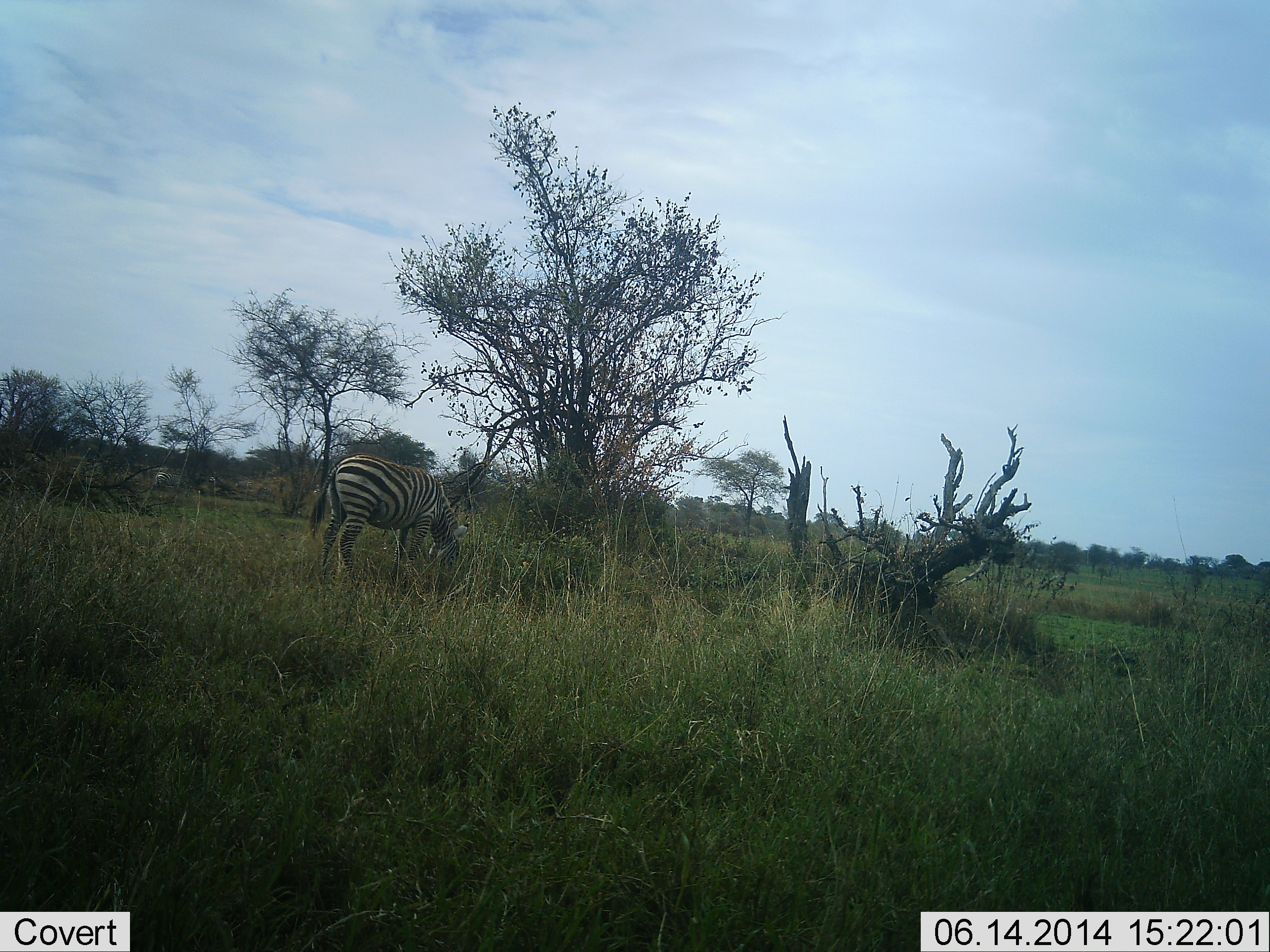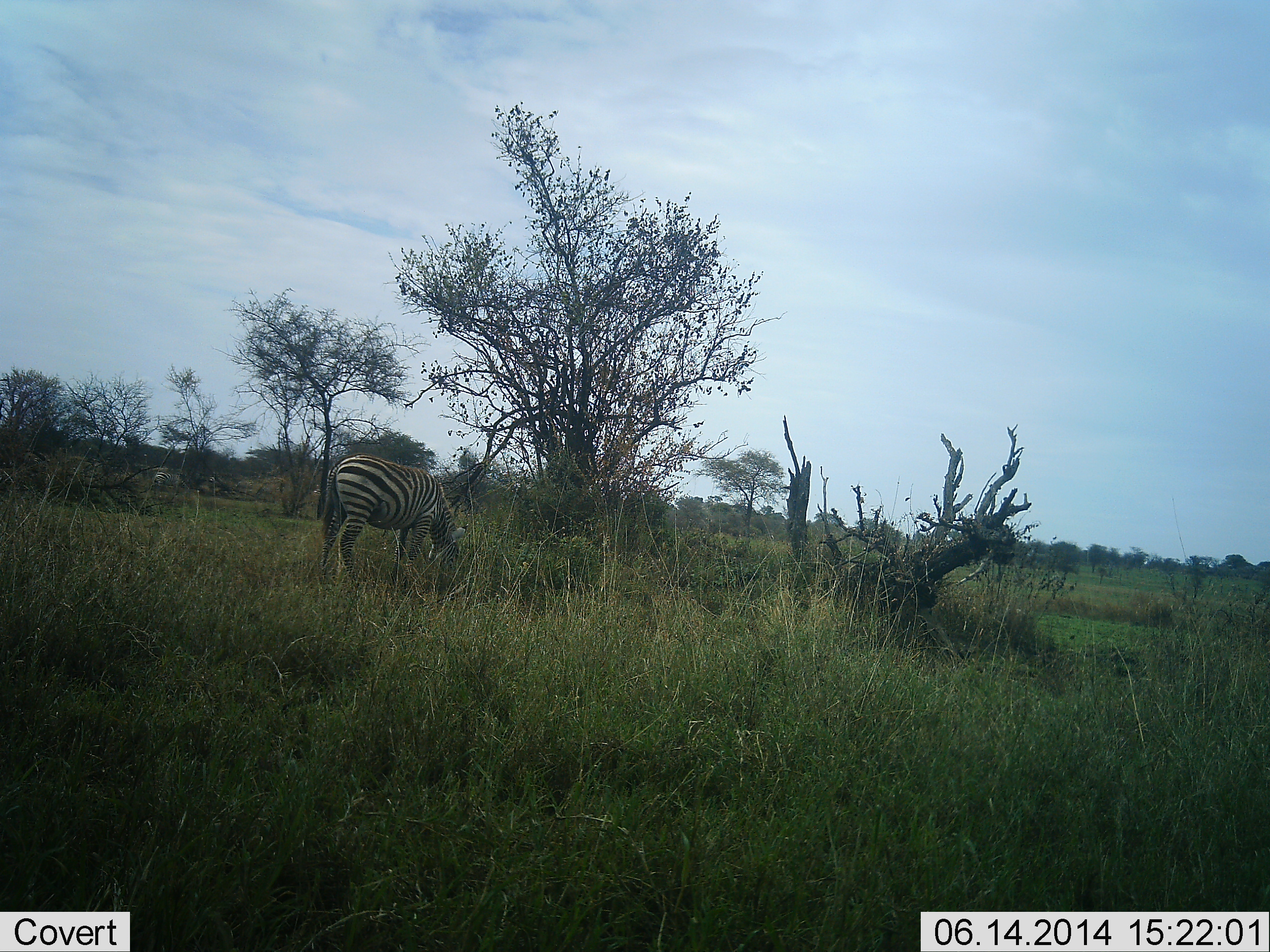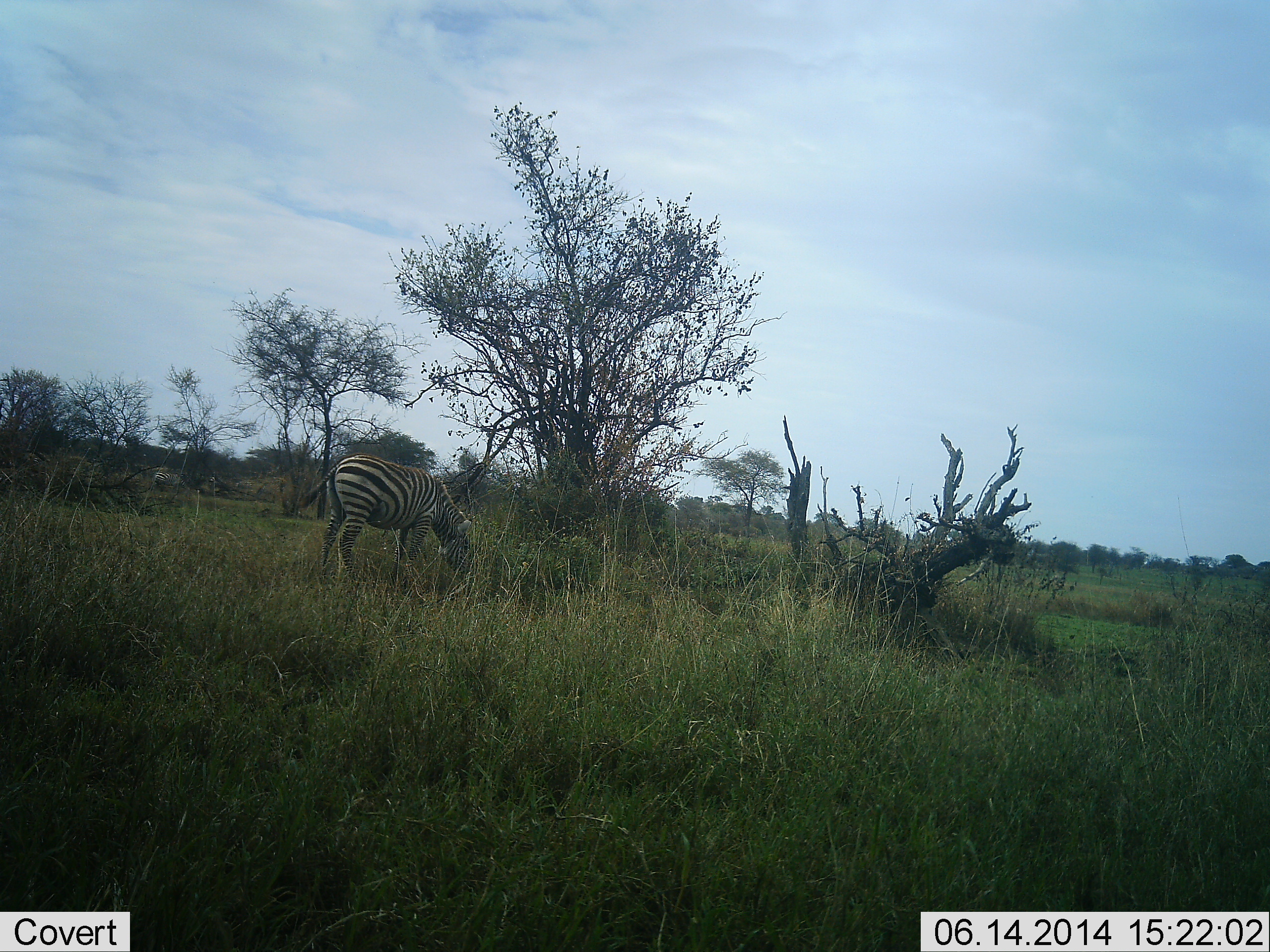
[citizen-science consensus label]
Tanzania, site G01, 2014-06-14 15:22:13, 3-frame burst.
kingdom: Animalia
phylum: Chordata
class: Mammalia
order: Perissodactyla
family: Equidae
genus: Equus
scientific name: Equus quagga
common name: plains zebra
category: zebra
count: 1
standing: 0%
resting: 0%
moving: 0%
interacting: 0%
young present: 0%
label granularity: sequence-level